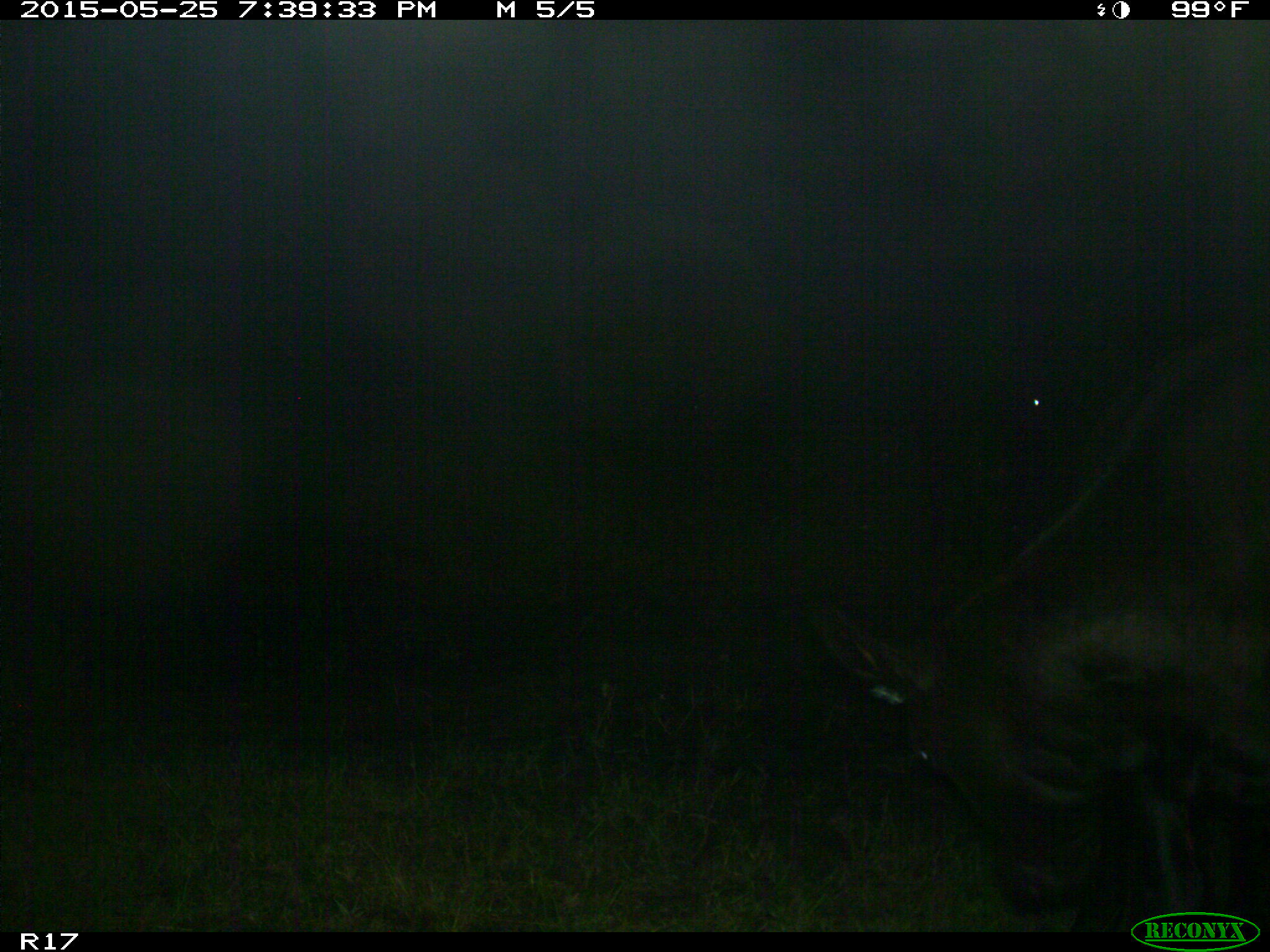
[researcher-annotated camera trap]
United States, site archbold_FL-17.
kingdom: Animalia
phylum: Chordata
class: Mammalia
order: Artiodactyla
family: Bovidae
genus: Bos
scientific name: Bos taurus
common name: domestic cow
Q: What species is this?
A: Bos taurus (domestic cow).